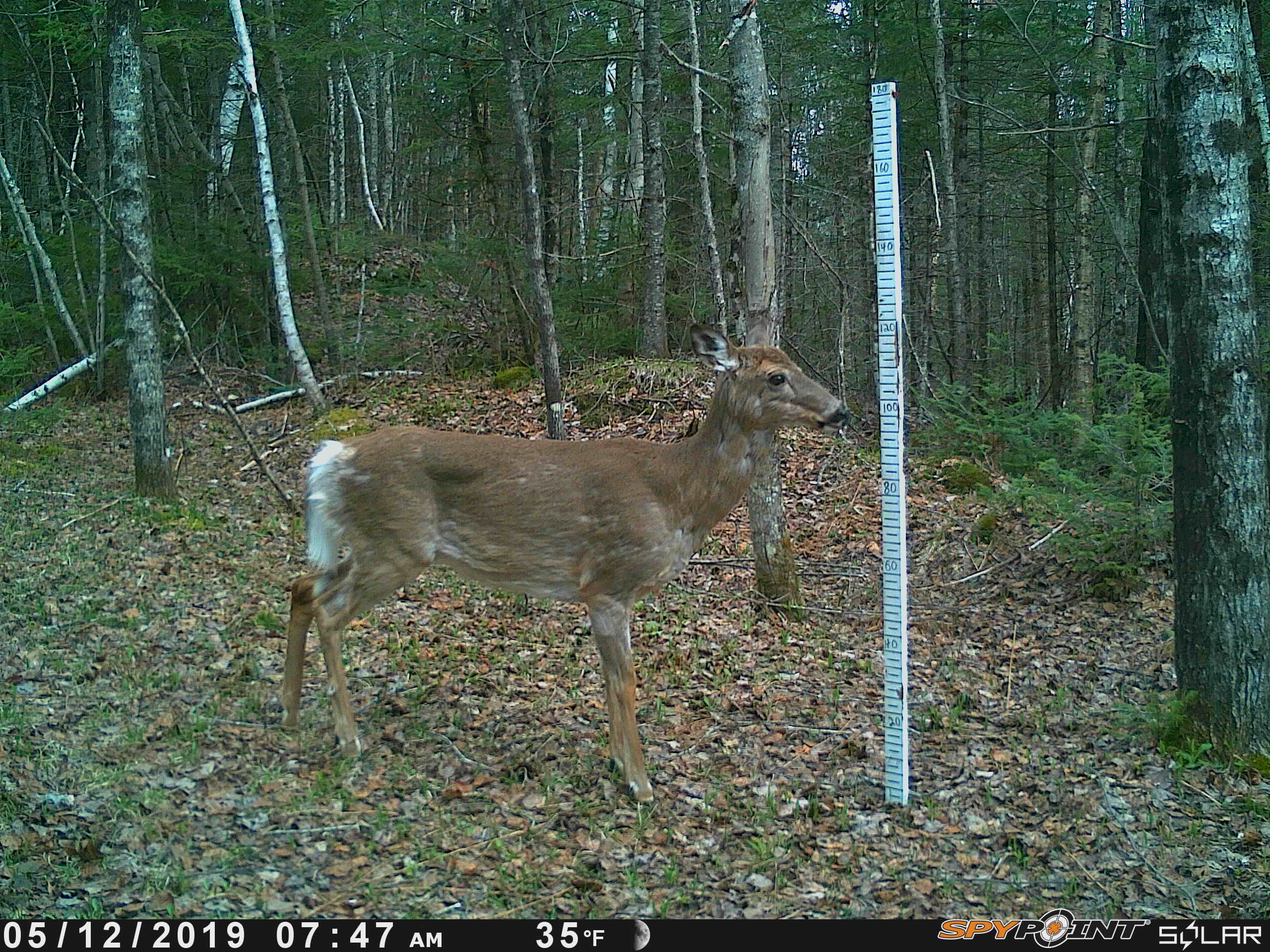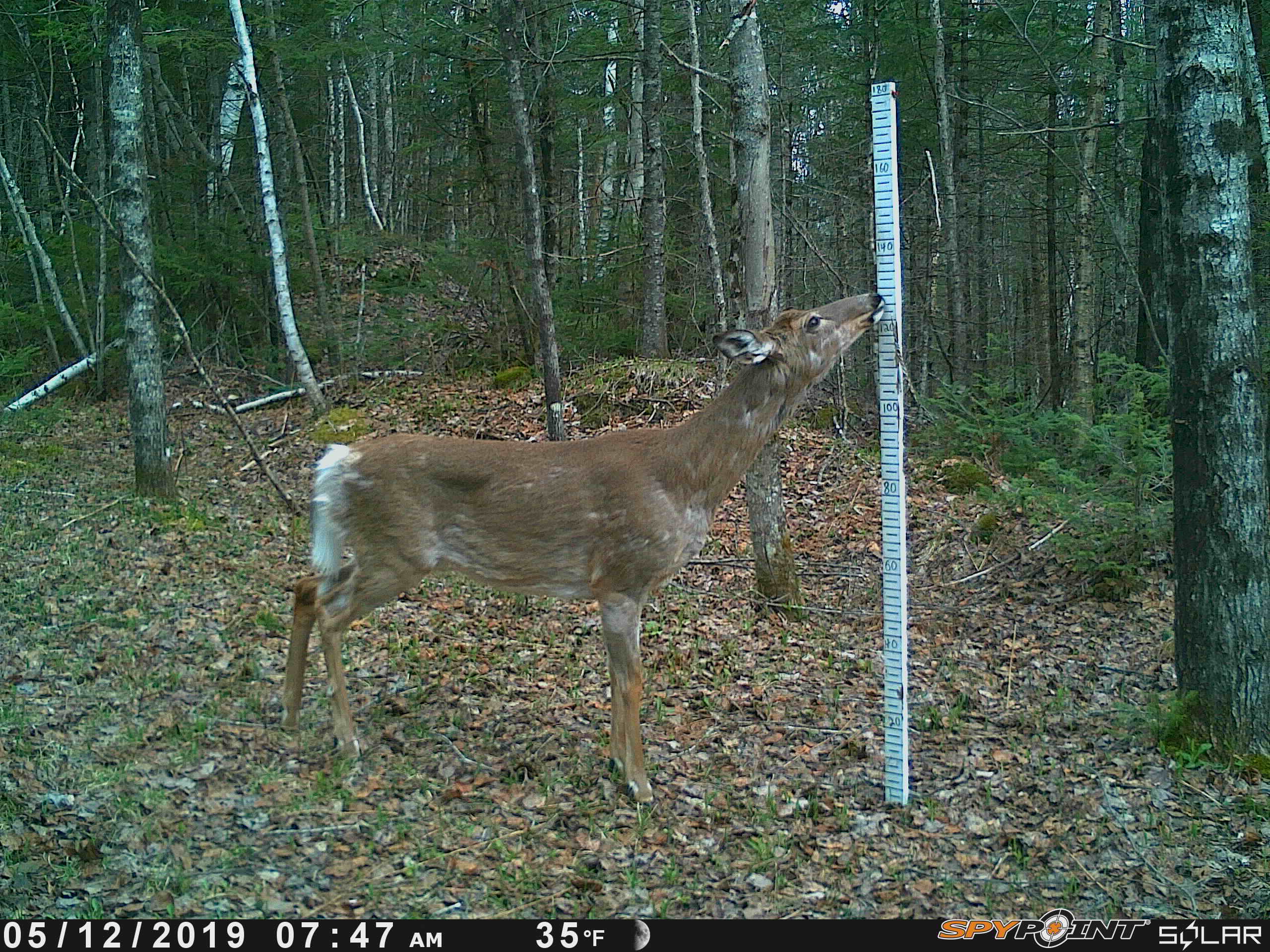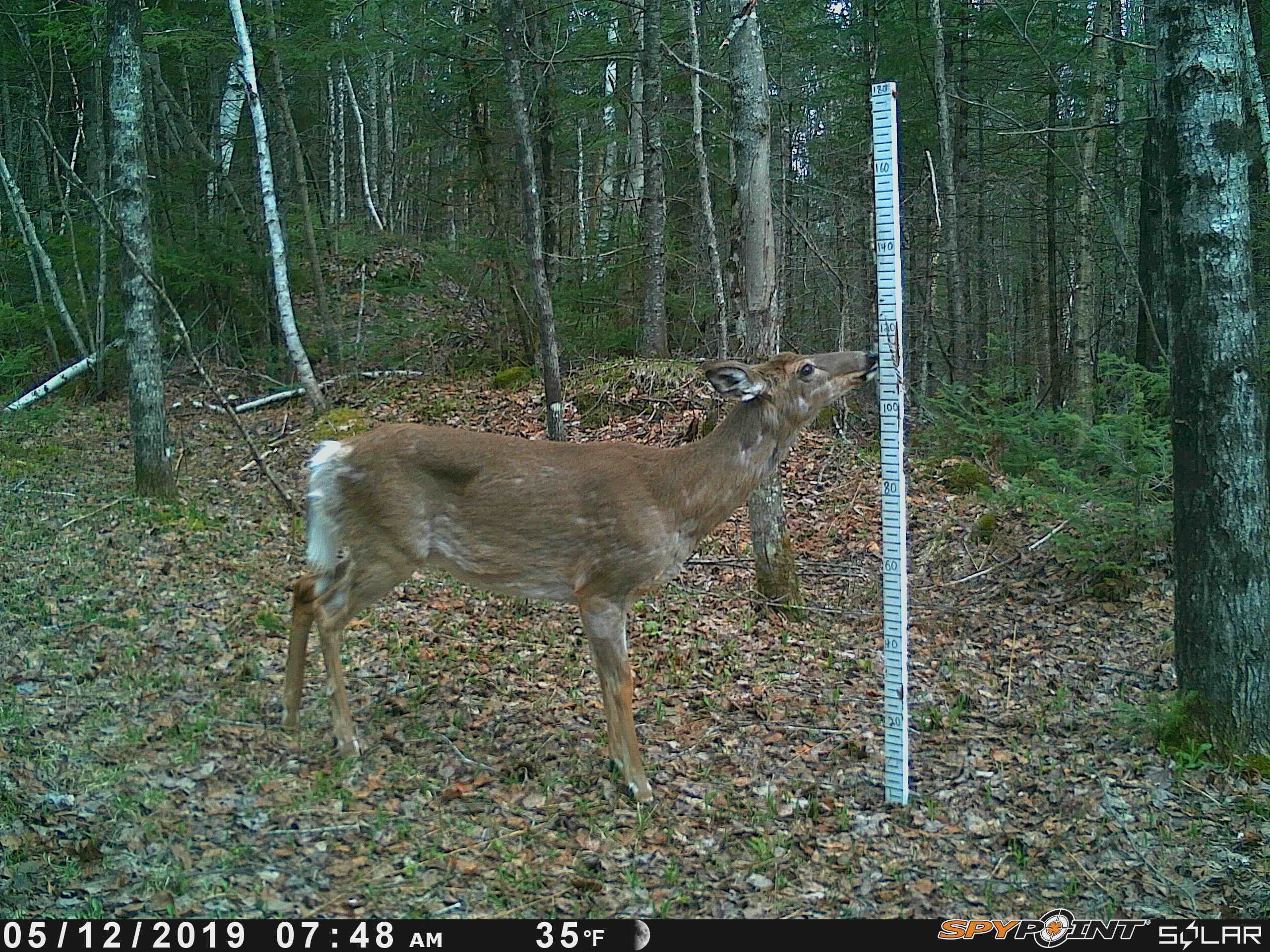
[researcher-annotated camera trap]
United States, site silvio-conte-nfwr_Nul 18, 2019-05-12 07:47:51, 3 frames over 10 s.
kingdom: Animalia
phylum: Chordata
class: Mammalia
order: Artiodactyla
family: Cervidae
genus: Odocoileus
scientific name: Odocoileus virginianus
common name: white-tailed deer